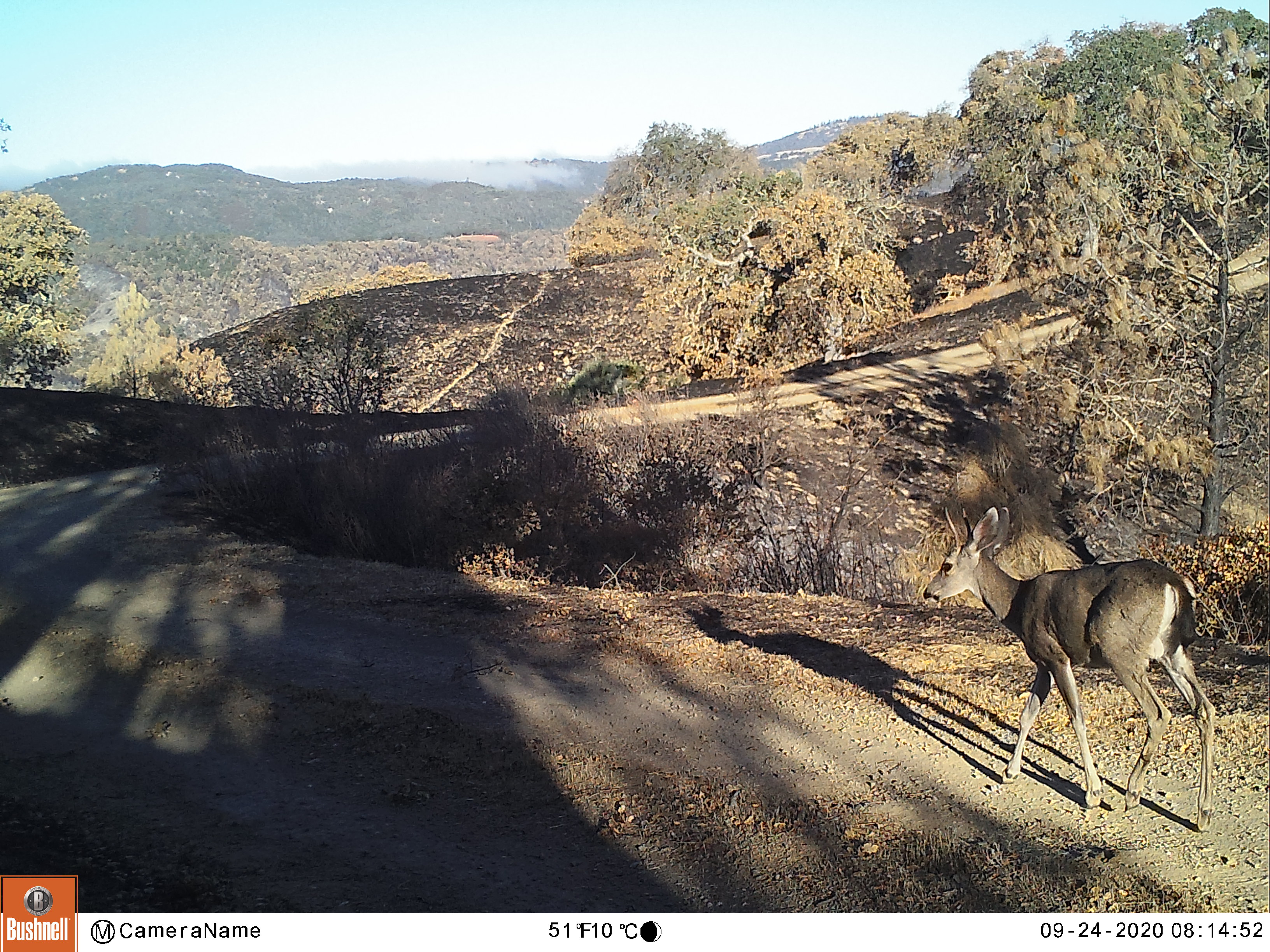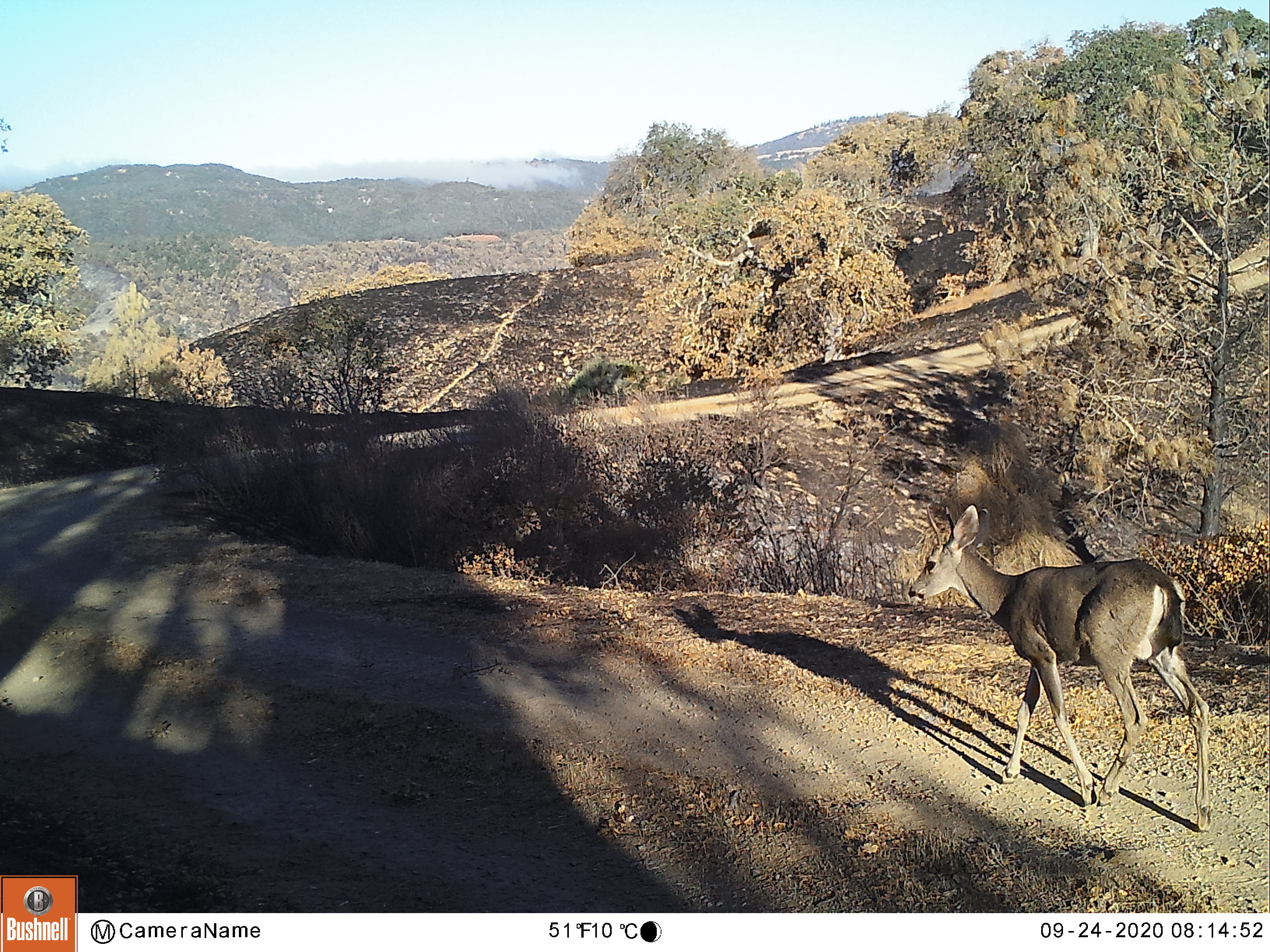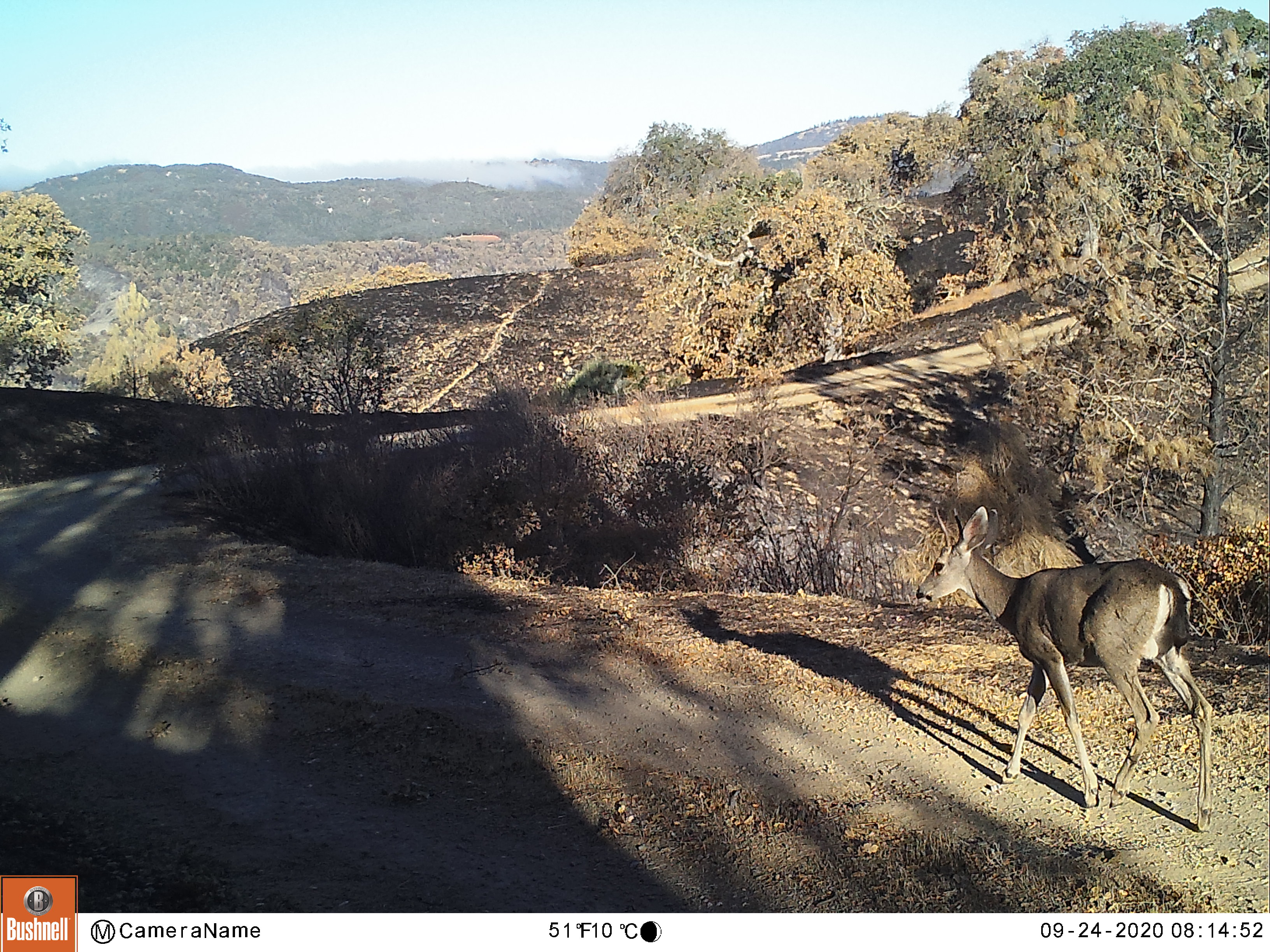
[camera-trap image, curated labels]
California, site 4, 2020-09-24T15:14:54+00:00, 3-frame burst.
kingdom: Animalia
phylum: Chordata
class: Mammalia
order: Artiodactyla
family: Cervidae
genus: Odocoileus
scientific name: Odocoileus hemionus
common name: mule deer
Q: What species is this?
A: Mule deer (Odocoileus hemionus).